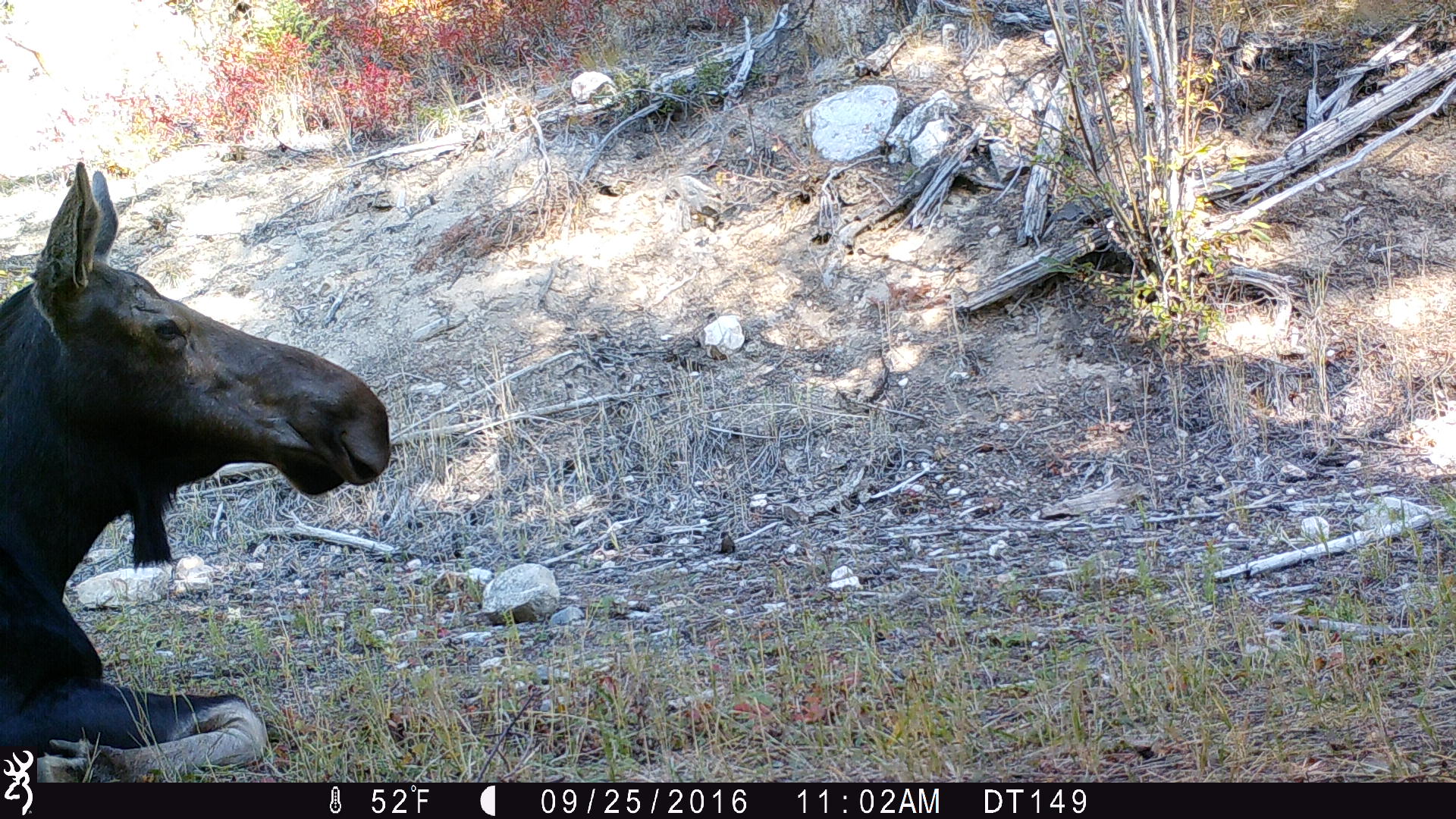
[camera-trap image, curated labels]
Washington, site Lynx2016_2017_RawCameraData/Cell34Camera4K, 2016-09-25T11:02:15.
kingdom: Animalia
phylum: Chordata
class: Mammalia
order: Artiodactyla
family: Cervidae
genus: Alces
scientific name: Alces alces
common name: moose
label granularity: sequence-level